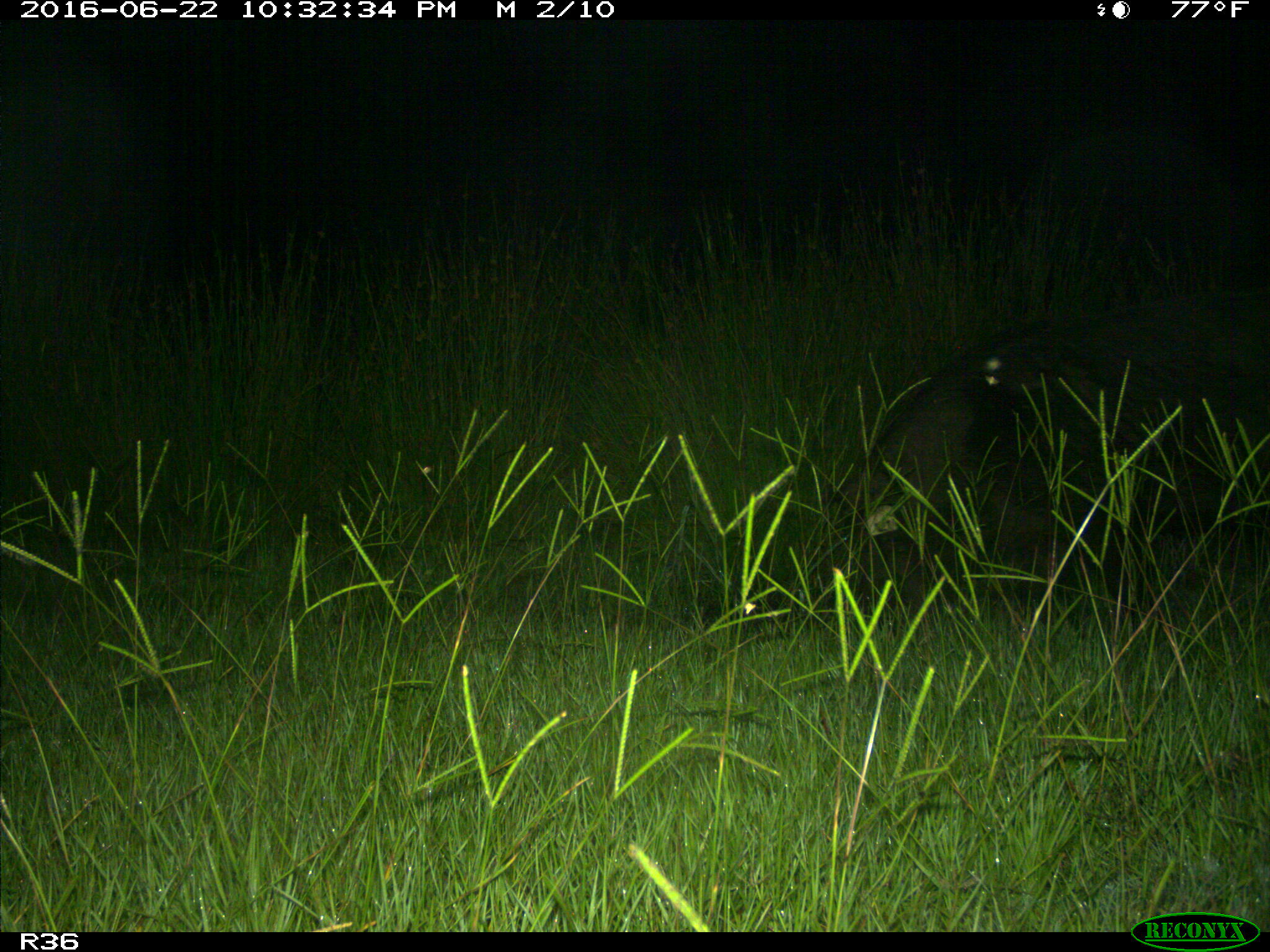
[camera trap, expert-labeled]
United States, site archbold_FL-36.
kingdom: Animalia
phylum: Chordata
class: Mammalia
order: Artiodactyla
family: Suidae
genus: Sus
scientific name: Sus scrofa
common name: wild boar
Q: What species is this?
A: Sus scrofa (wild boar).